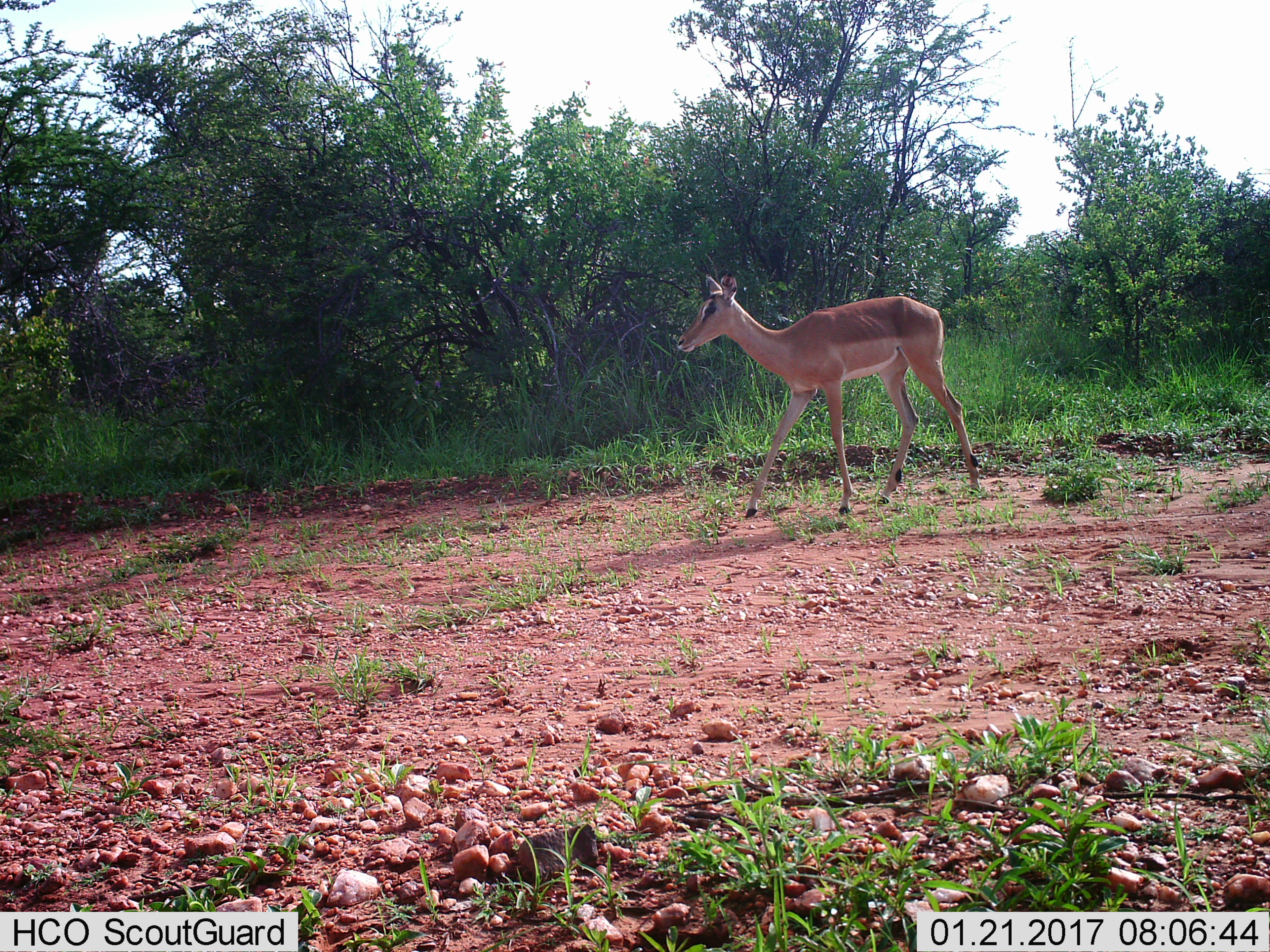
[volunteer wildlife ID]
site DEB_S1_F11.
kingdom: Animalia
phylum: Chordata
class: Mammalia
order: Artiodactyla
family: Bovidae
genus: Aepyceros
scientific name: Aepyceros melampus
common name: impala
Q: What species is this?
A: Impala (Aepyceros melampus).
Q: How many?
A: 1.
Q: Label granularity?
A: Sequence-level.